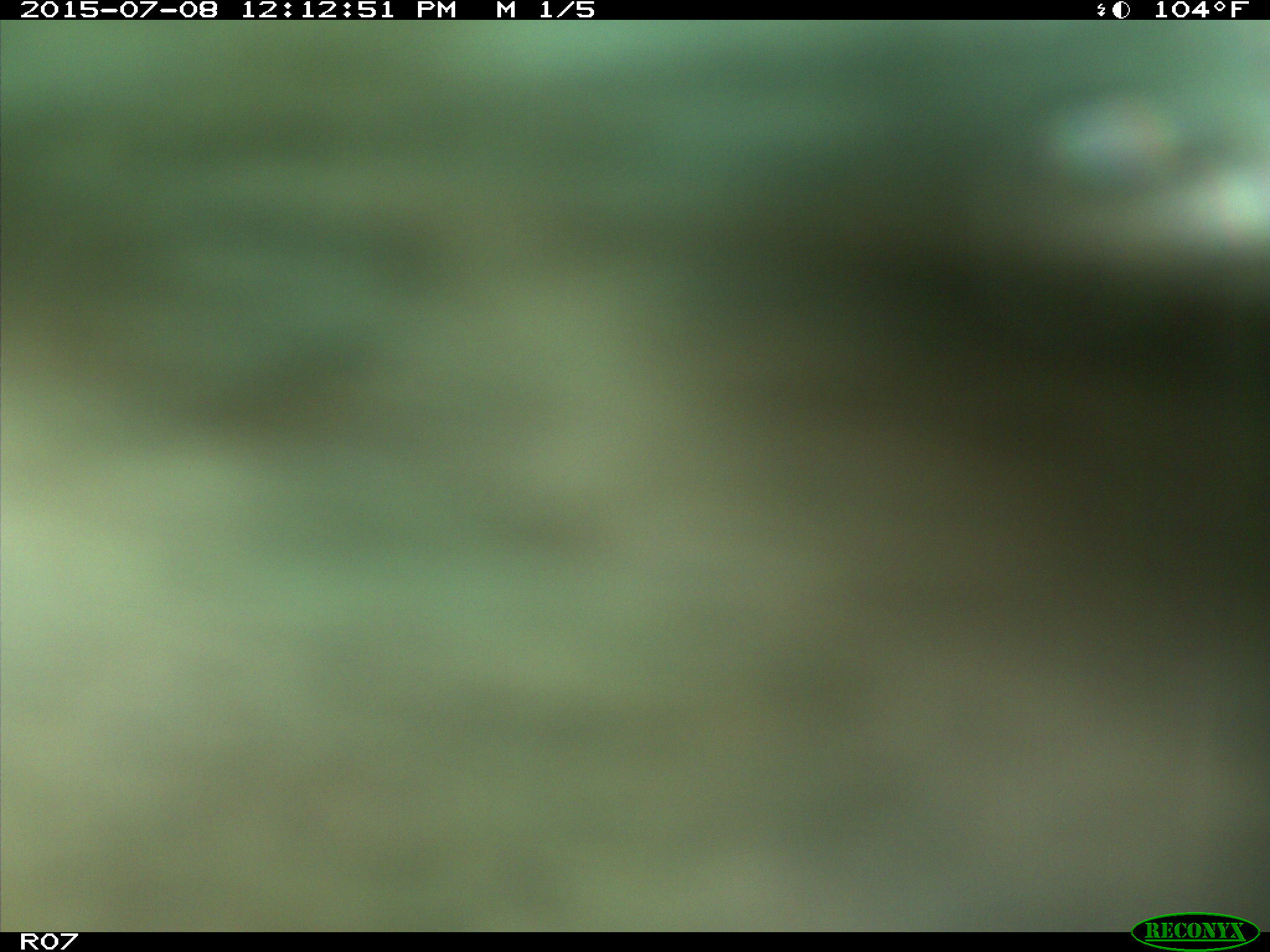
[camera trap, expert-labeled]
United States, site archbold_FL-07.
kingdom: Animalia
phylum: Chordata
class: Mammalia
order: Artiodactyla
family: Bovidae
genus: Bos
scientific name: Bos taurus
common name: domestic cow